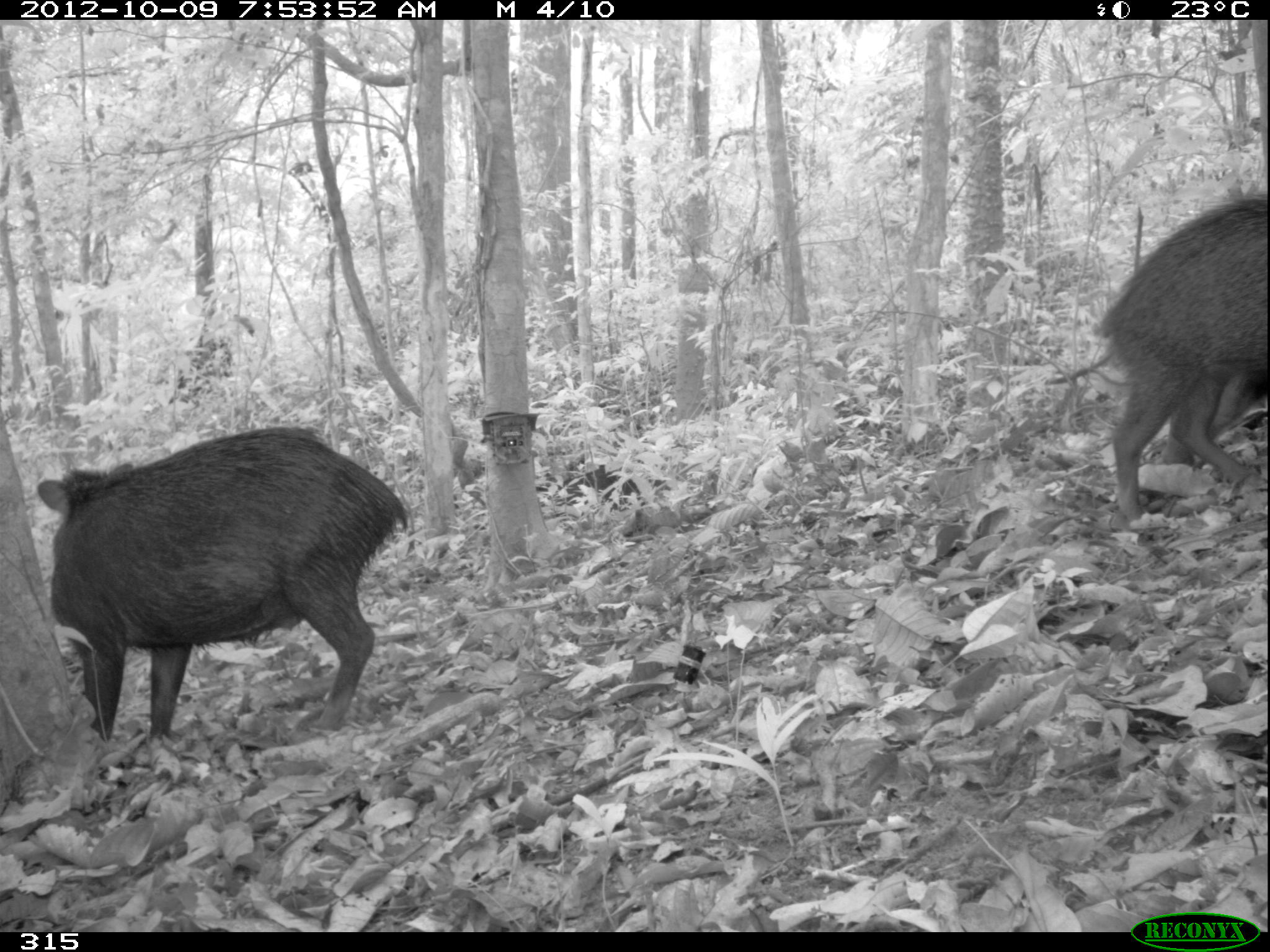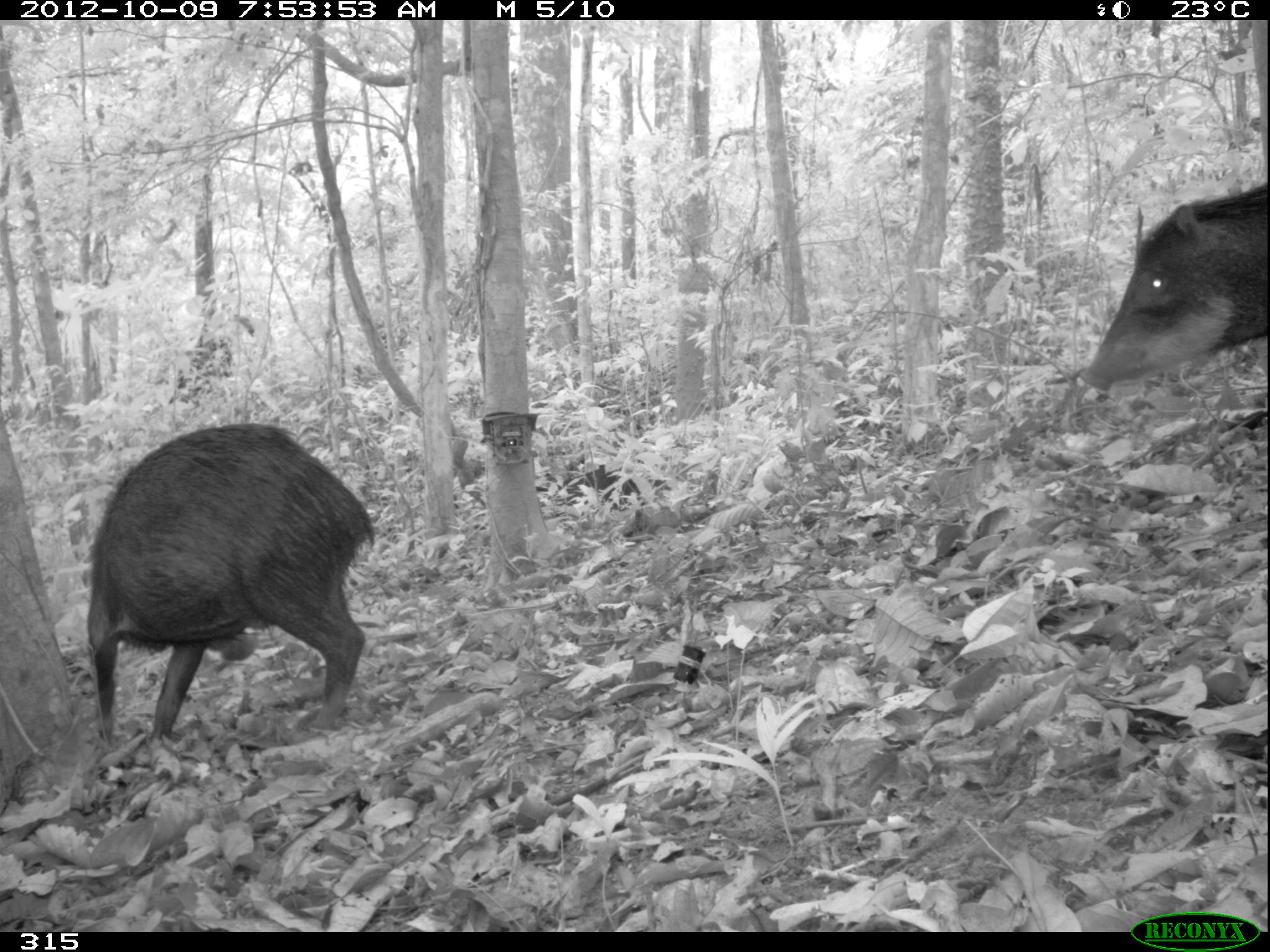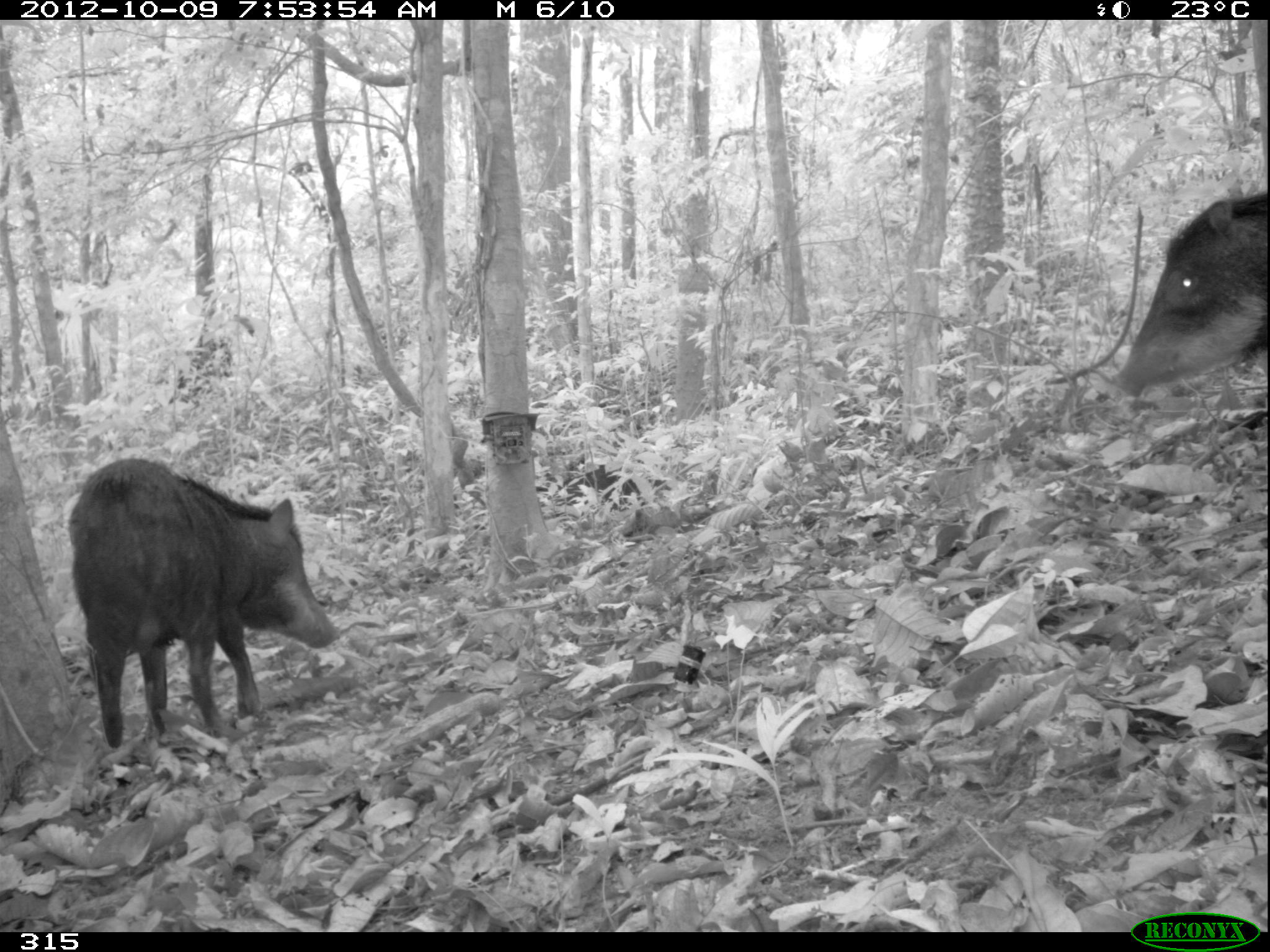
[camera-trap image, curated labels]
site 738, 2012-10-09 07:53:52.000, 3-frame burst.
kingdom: Animalia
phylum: Chordata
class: Mammalia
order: Artiodactyla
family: Tayassuidae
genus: Tayassu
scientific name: Tayassu pecari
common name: white-lipped peccary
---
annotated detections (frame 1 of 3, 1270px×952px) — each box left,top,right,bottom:
tayassu pecari: 33,422,408,742; 1092,187,1269,522; 1161,359,1270,469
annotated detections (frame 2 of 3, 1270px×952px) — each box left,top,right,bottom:
tayassu pecari: 85,421,376,750; 1075,181,1270,393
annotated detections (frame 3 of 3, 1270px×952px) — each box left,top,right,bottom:
tayassu pecari: 64,457,341,745; 1108,191,1270,401